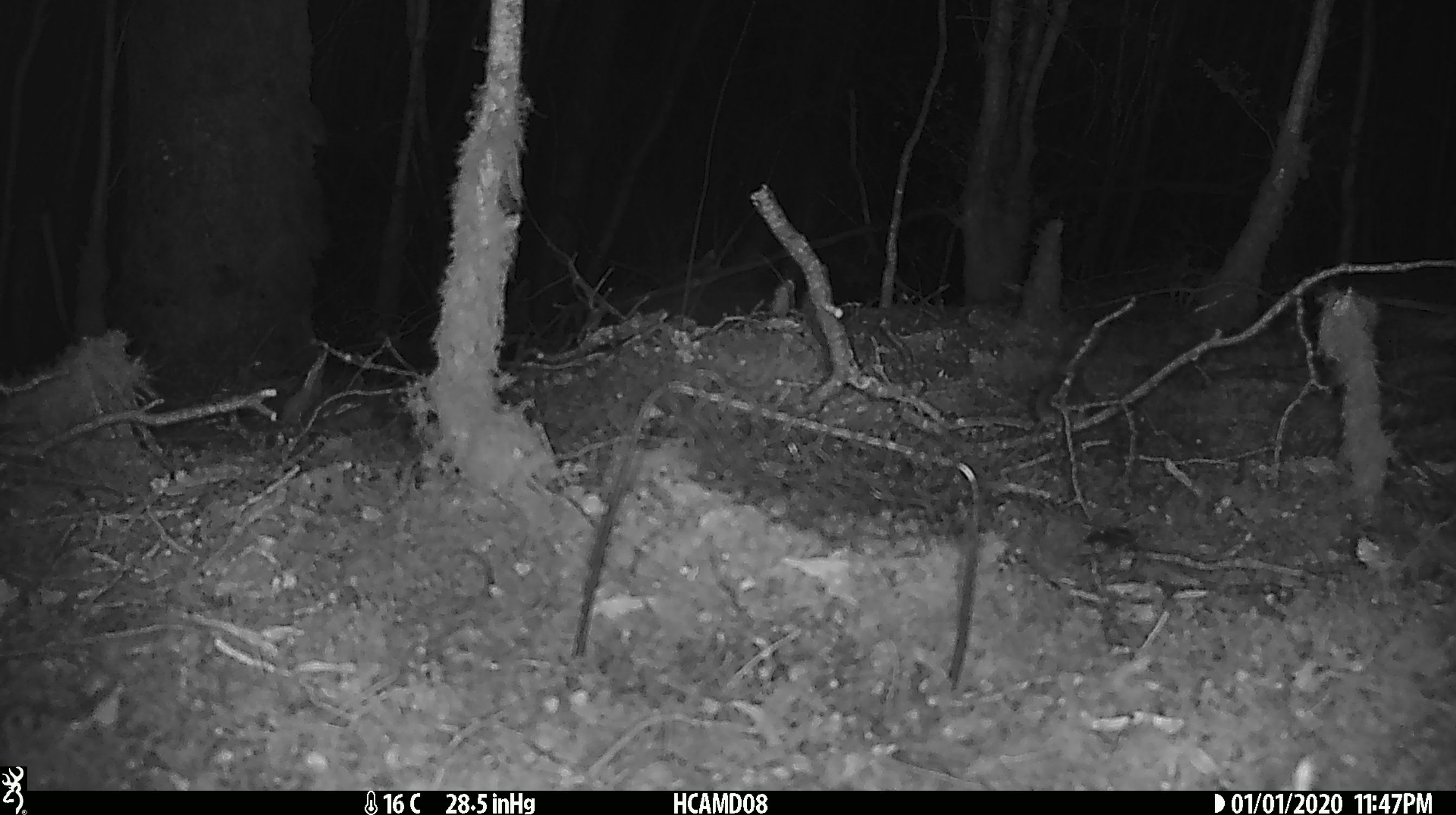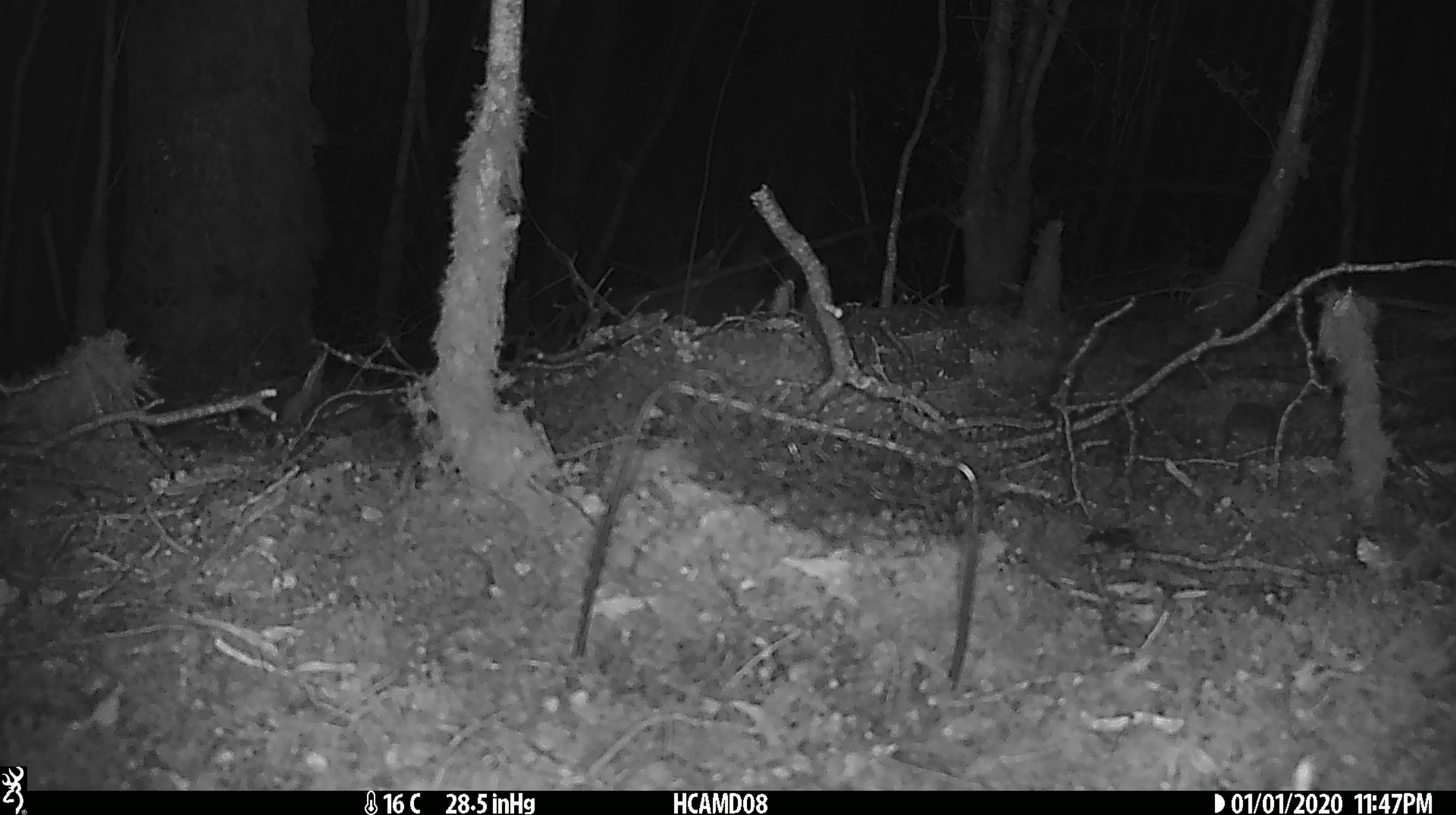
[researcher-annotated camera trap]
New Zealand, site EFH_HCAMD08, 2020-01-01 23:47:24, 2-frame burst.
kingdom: Animalia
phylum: Chordata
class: Mammalia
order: Rodentia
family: Muridae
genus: Mus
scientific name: Mus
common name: mouse